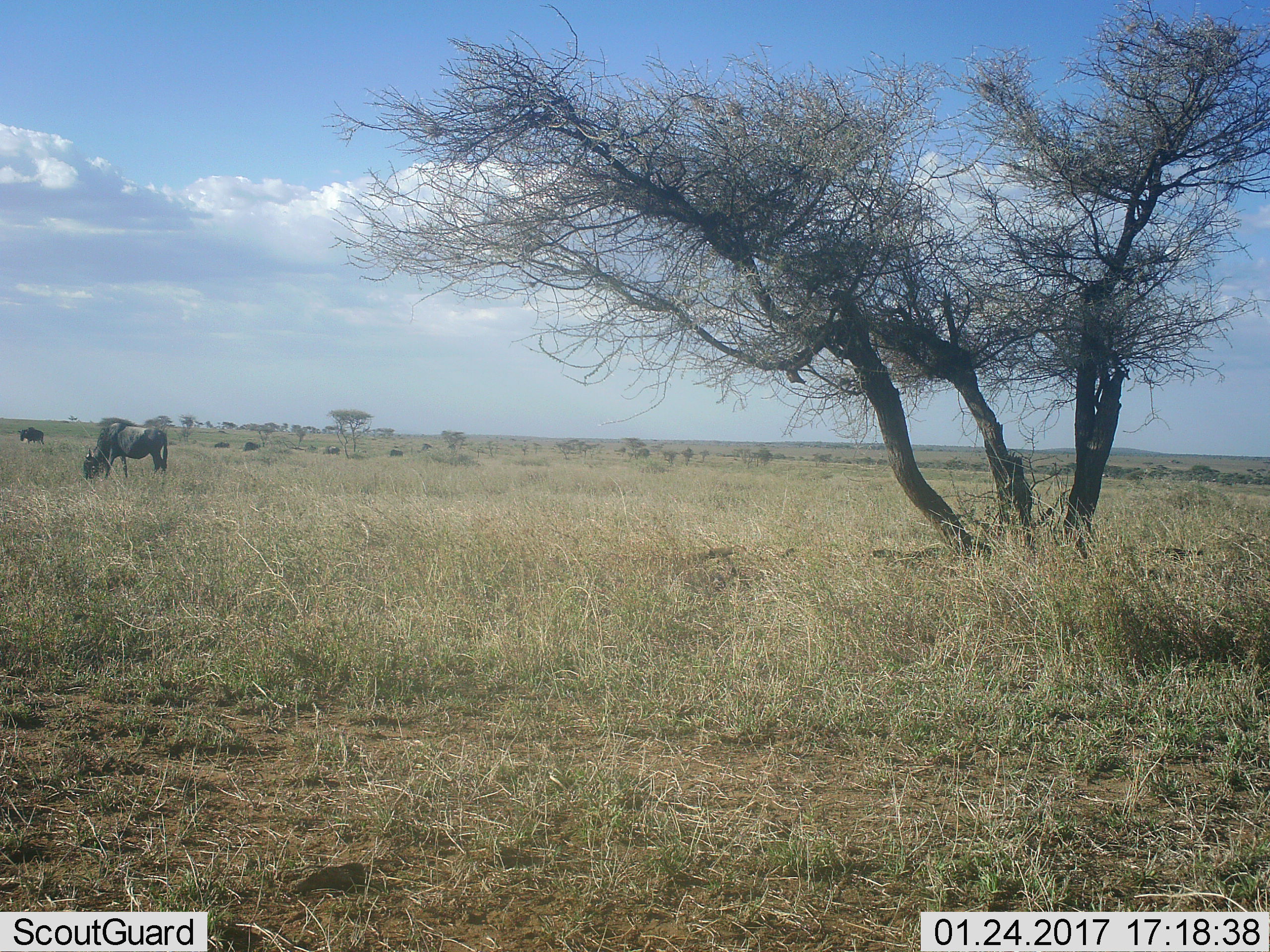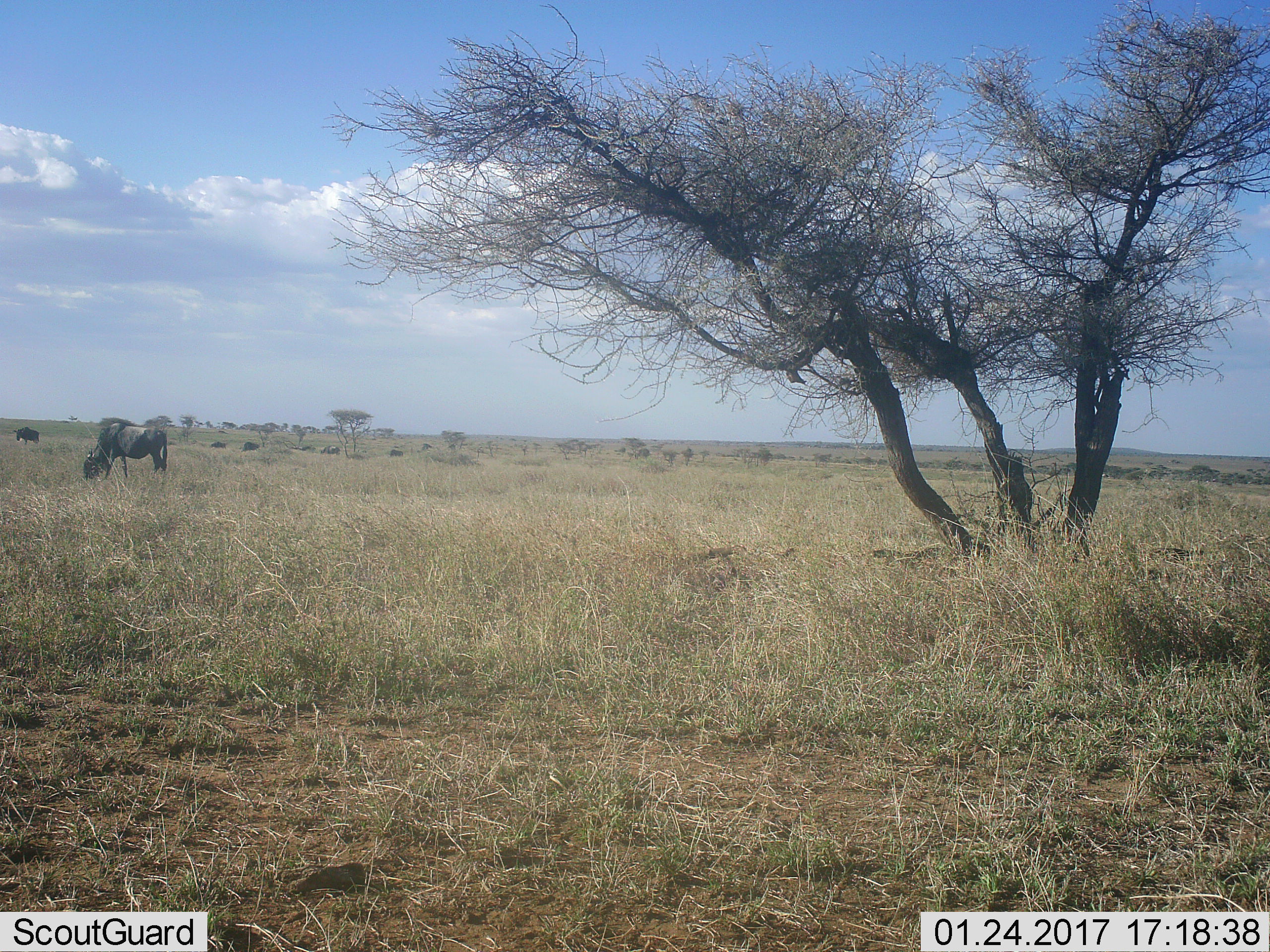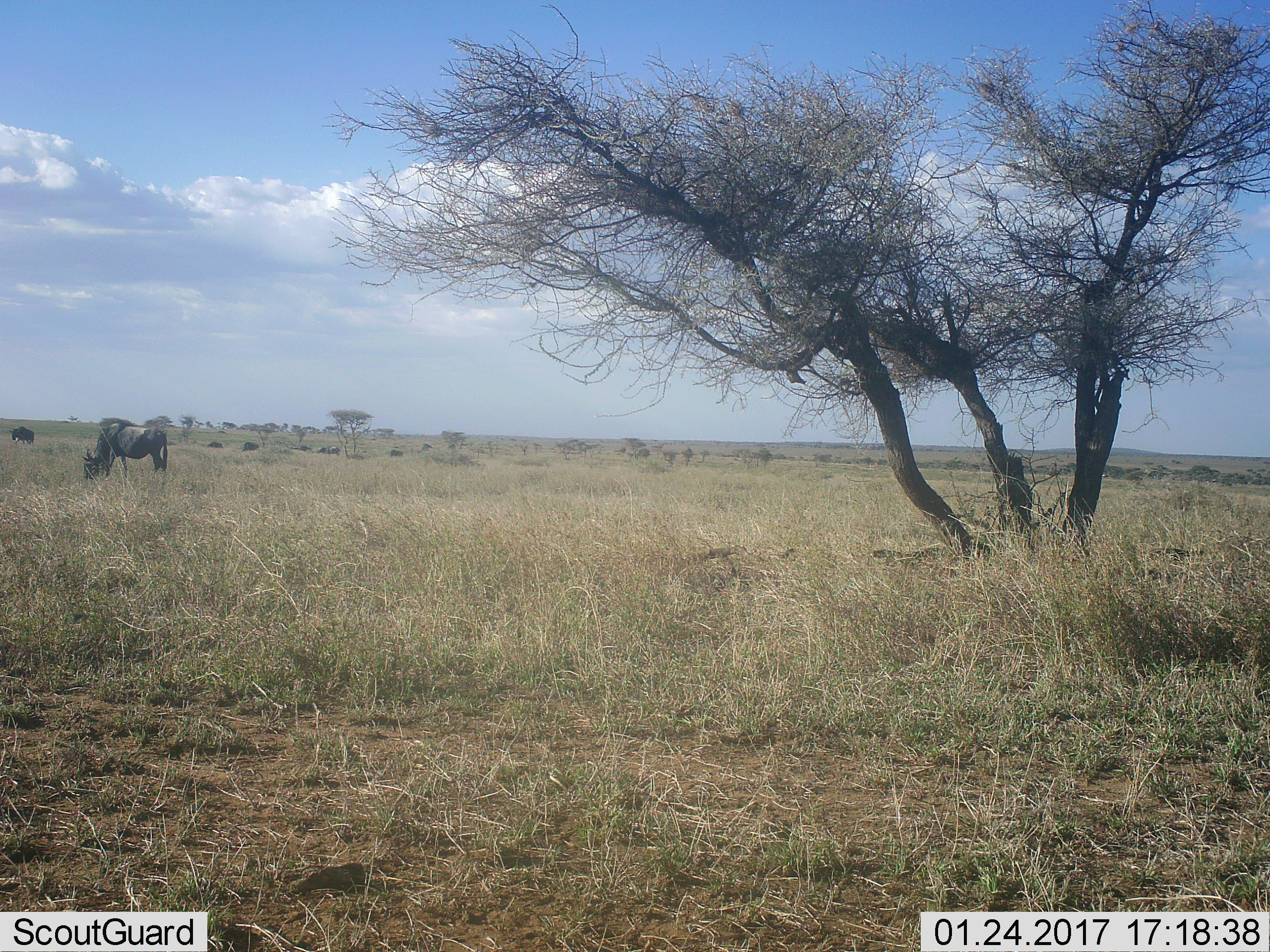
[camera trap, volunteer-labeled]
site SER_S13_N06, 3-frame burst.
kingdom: Animalia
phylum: Chordata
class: Mammalia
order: Artiodactyla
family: Bovidae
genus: Connochaetes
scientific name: Connochaetes taurinus taurinus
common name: blue wildebeest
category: wildebeestblue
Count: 2.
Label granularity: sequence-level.